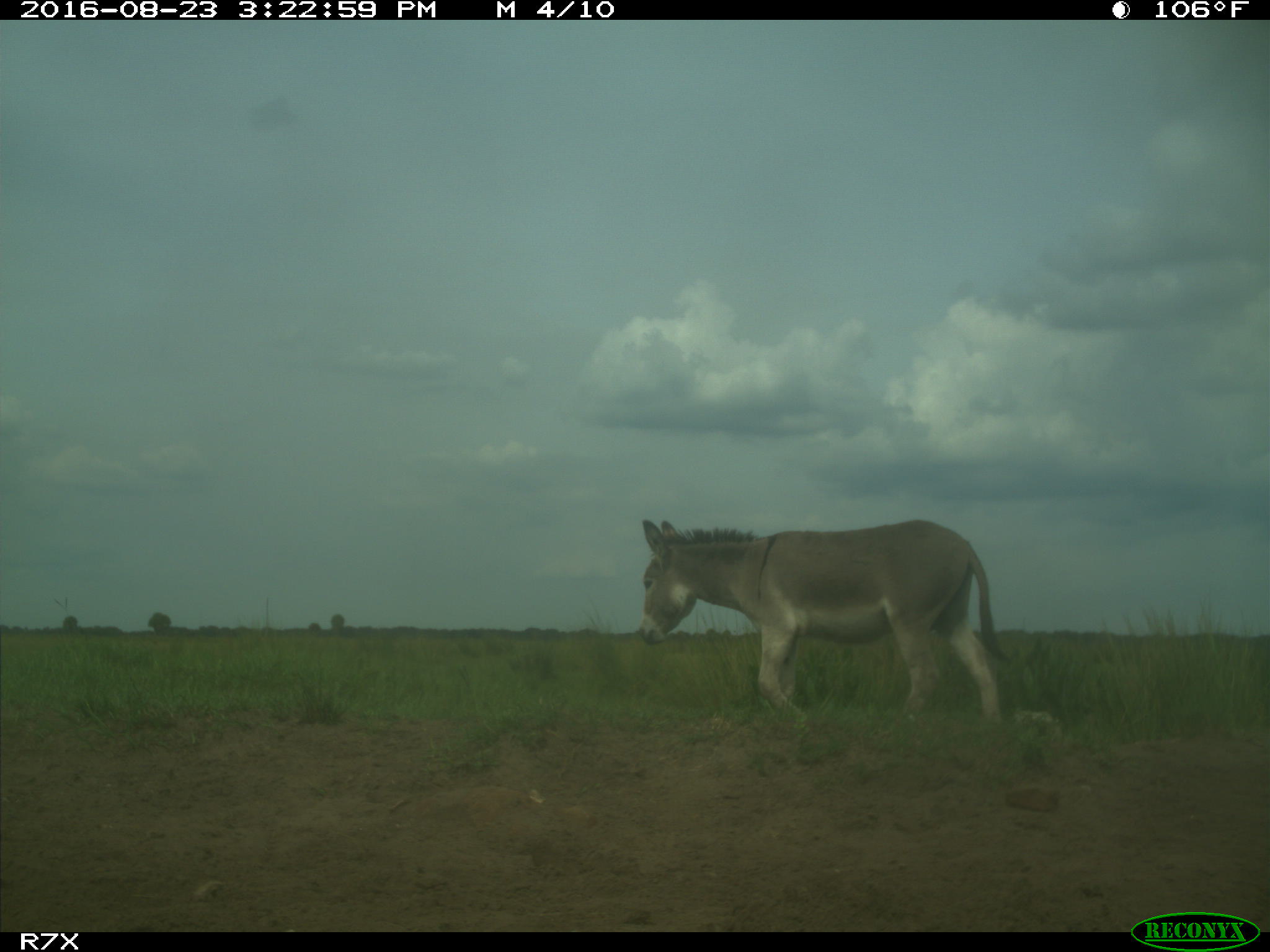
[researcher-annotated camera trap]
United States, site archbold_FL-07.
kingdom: Animalia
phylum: Chordata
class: Mammalia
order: Perissodactyla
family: Equidae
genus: Equus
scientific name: Equus africanus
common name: african wild ass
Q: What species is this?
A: Equus africanus (african wild ass).